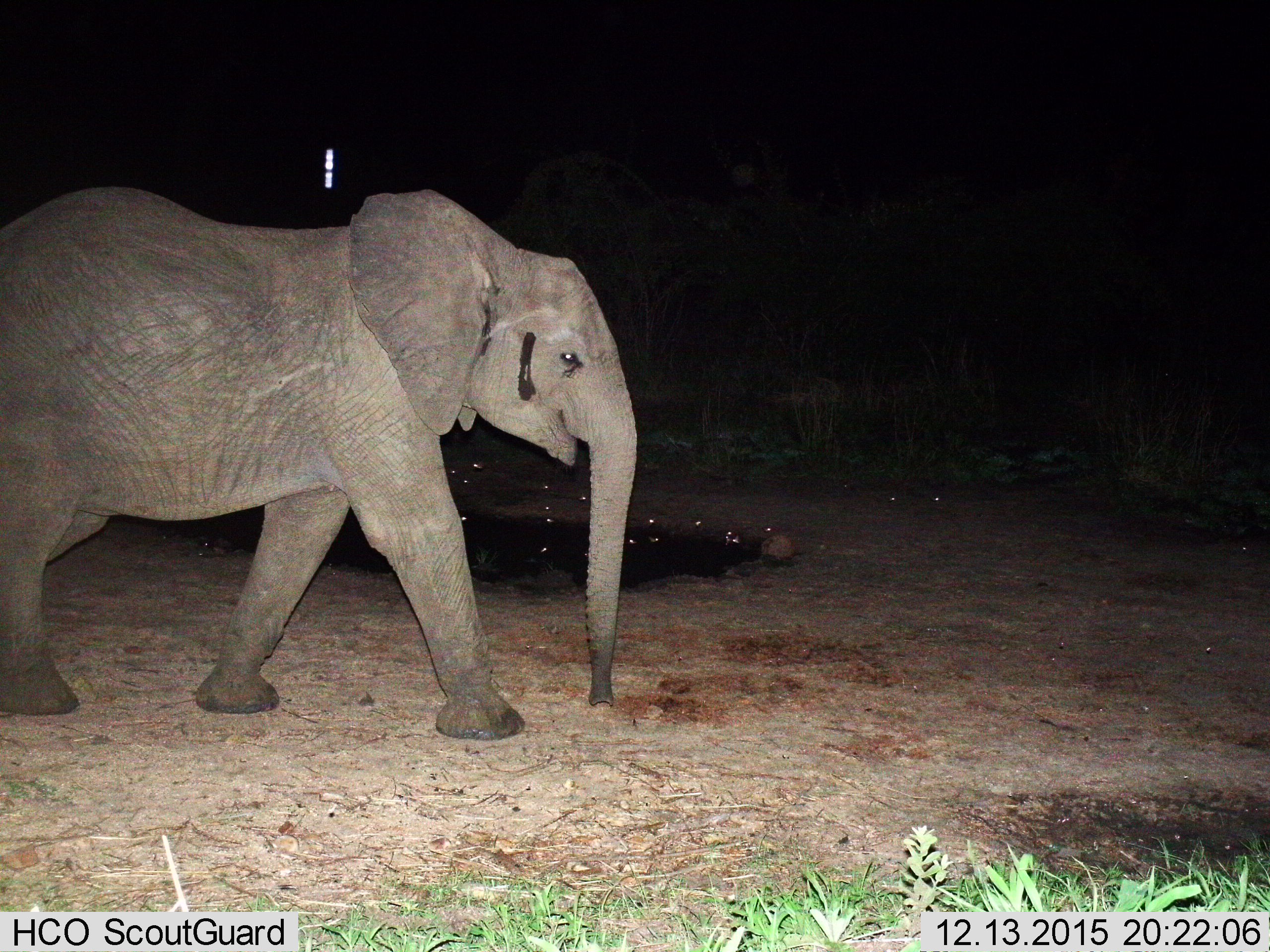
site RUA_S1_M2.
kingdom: Animalia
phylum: Chordata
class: Mammalia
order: Proboscidea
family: Elephantidae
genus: Loxodonta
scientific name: Loxodonta africana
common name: african bush elephant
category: elephant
Elephant (african bush elephant) (Loxodonta africana), count 1. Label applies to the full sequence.